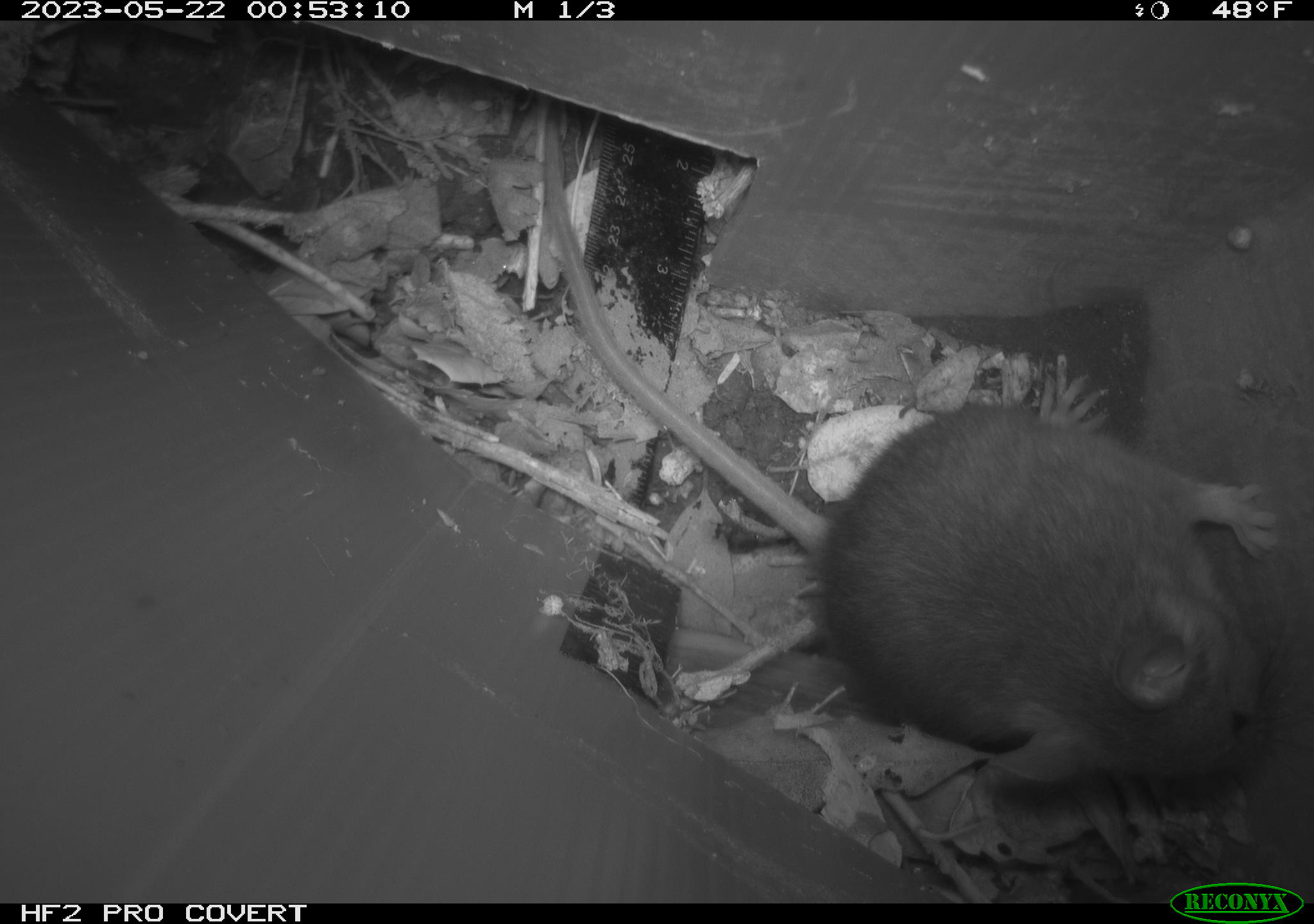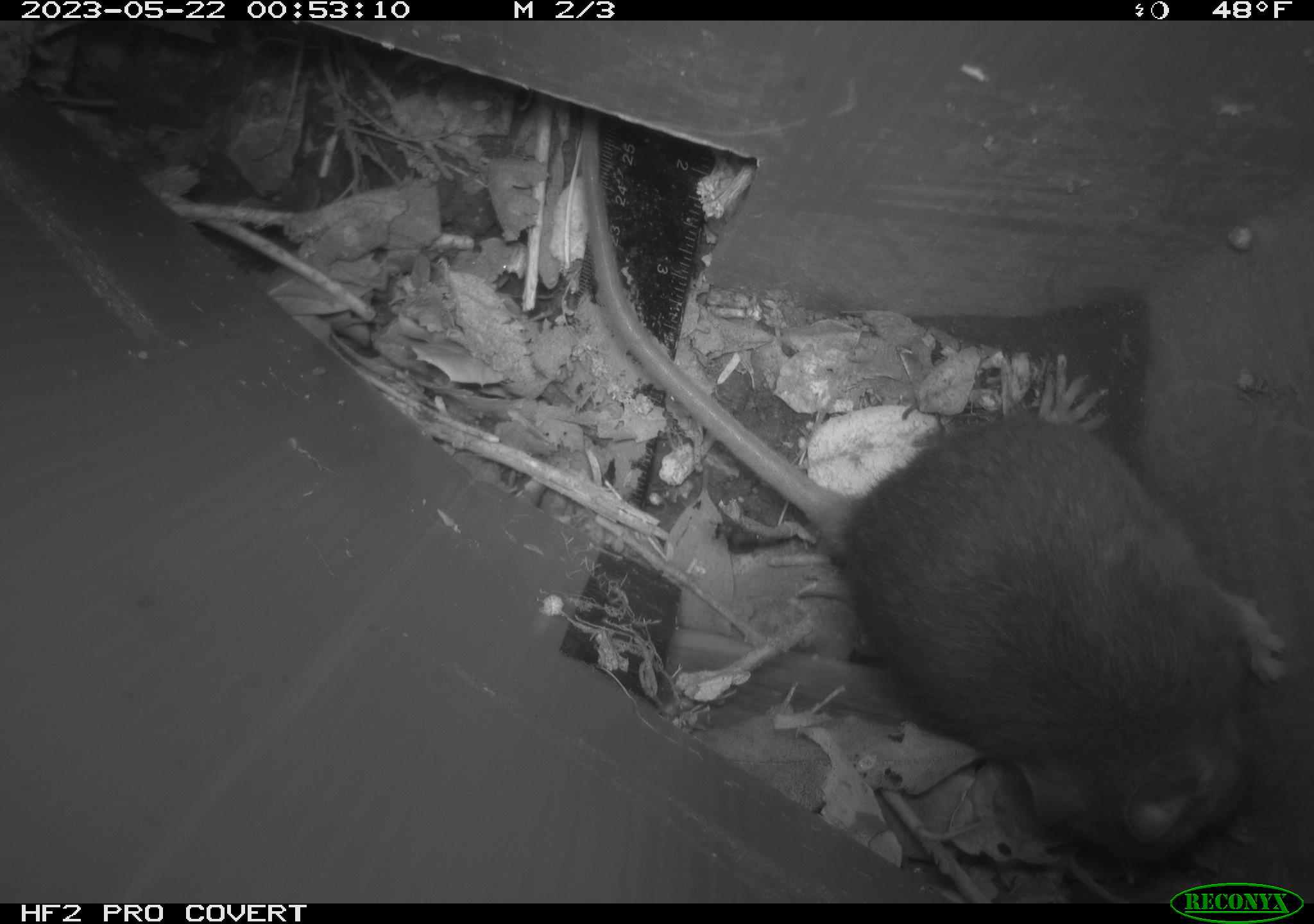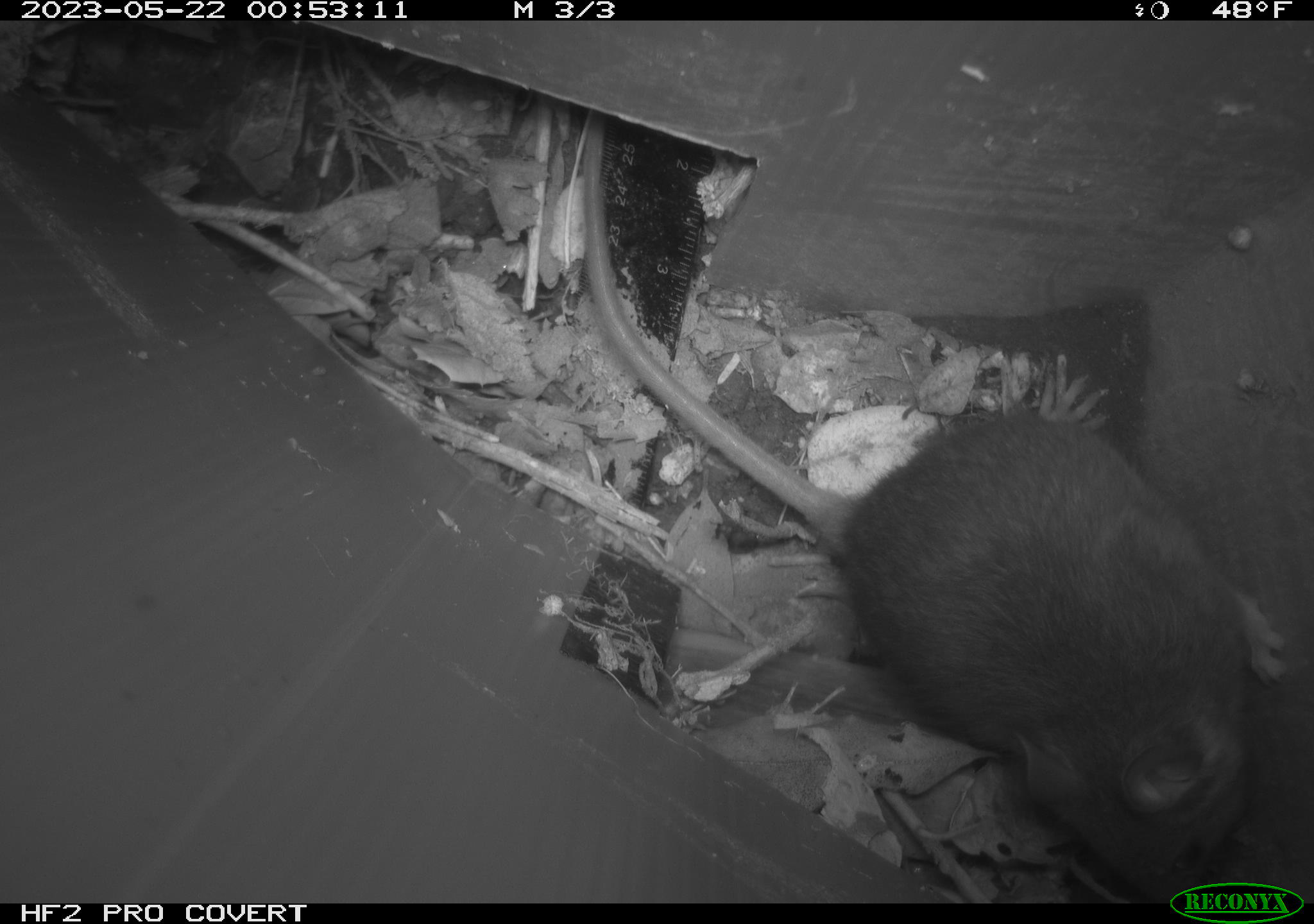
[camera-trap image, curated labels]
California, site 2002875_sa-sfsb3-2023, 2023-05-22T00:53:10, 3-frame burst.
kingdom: Animalia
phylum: Chordata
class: Mammalia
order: Rodentia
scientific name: Rodentia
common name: mouse species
Mouse species (Rodentia).